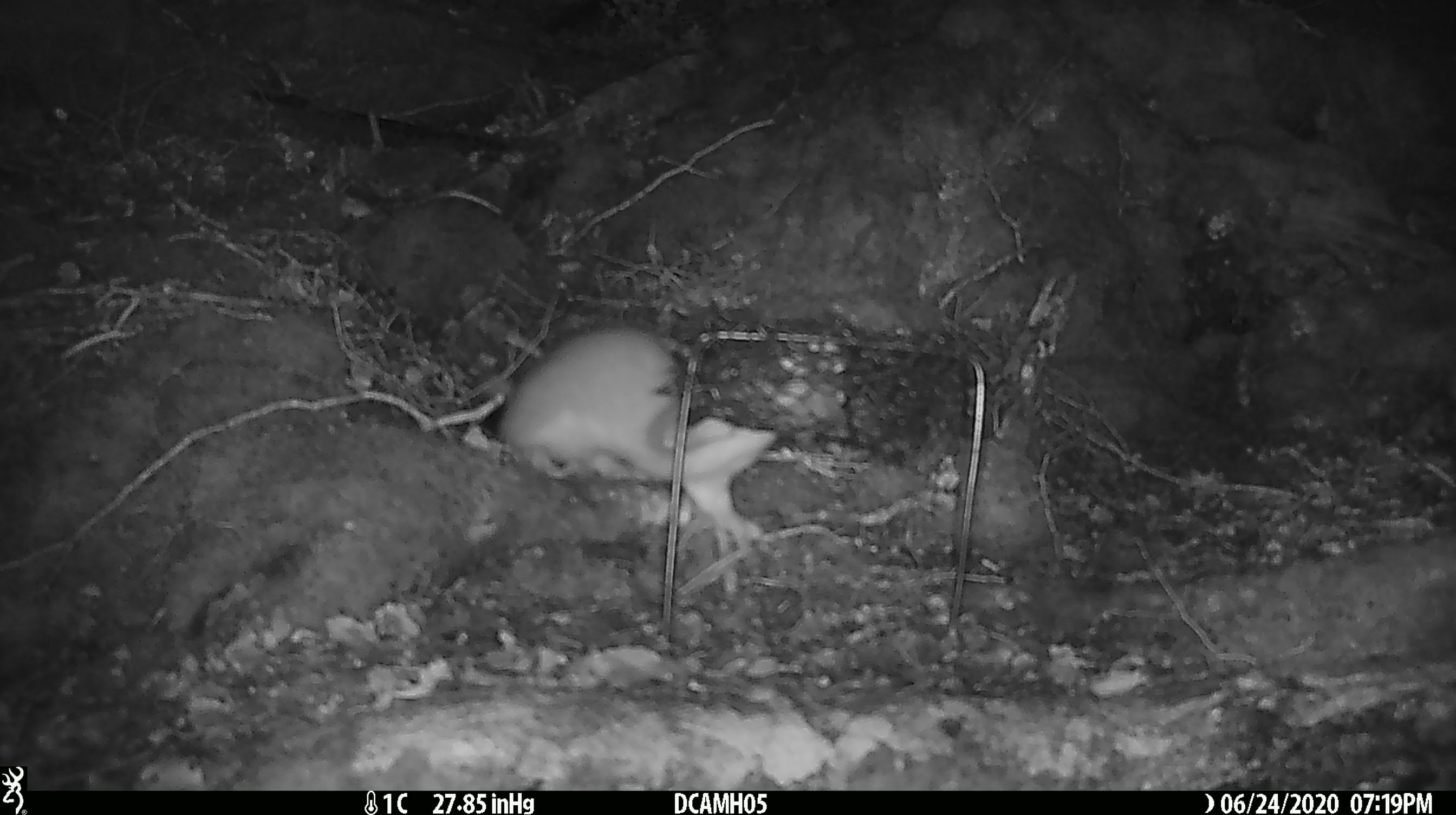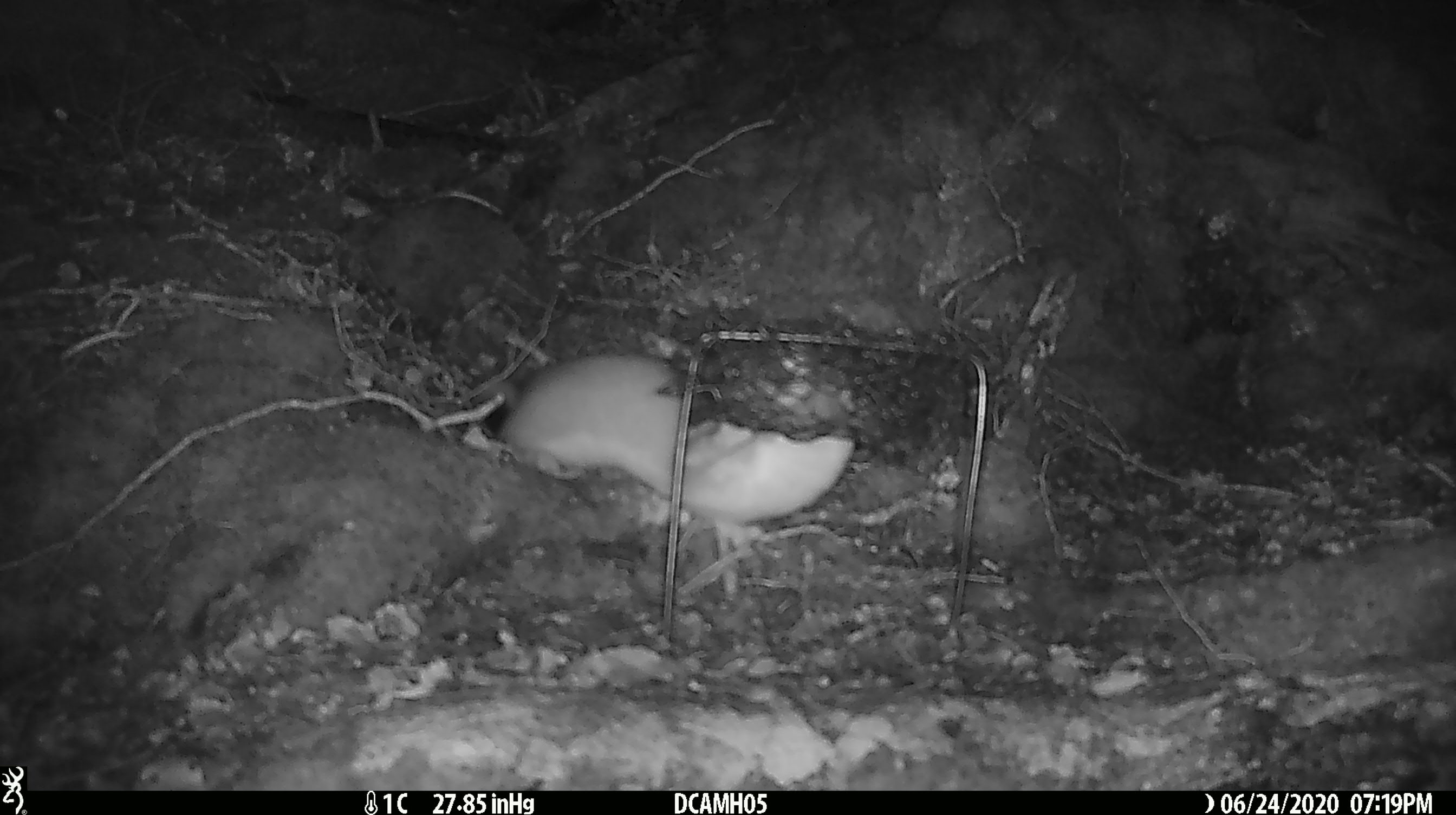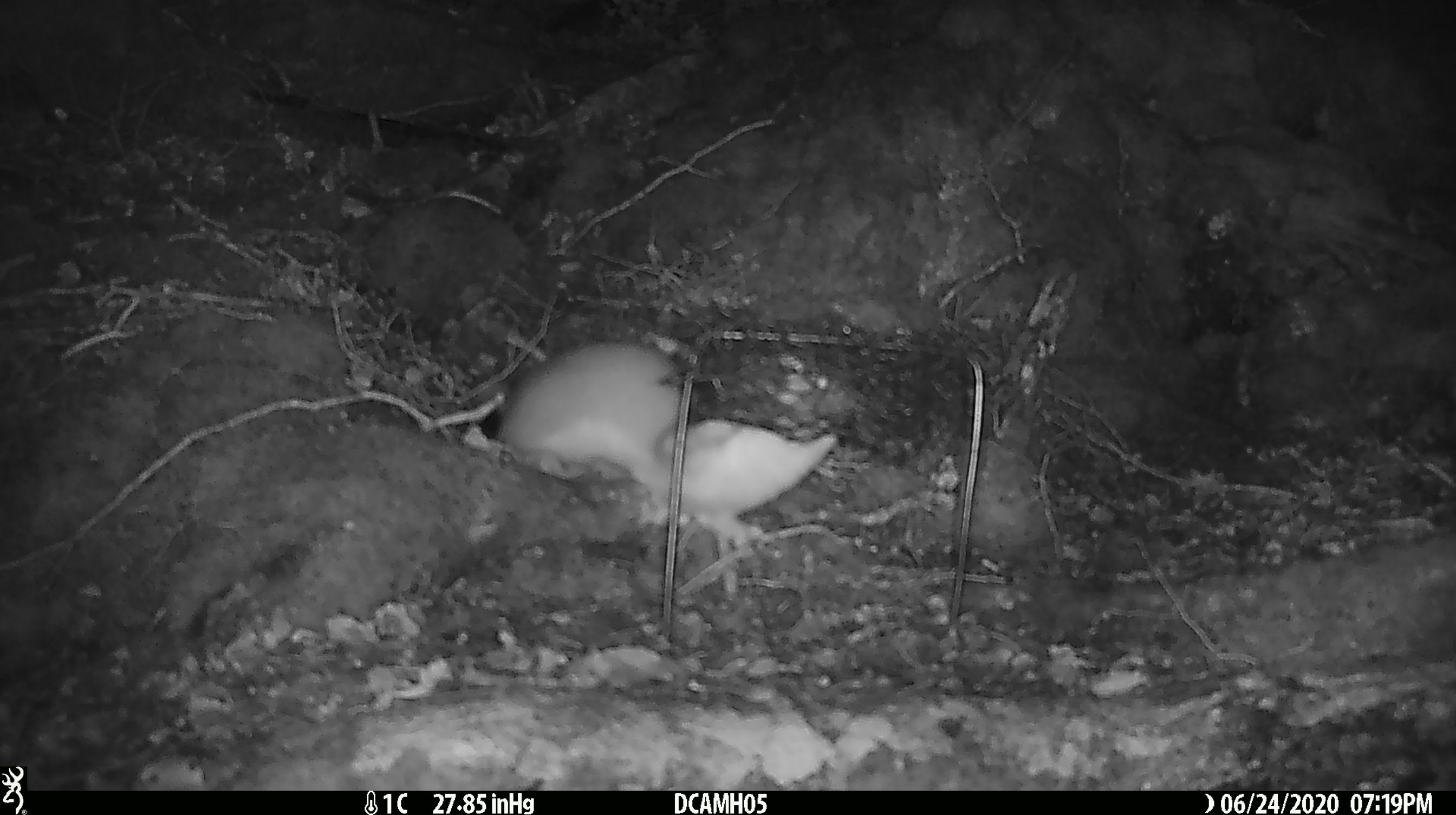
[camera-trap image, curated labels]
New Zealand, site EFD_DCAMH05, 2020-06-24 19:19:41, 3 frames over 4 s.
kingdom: Animalia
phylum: Chordata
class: Mammalia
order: Carnivora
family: Mustelidae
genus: Mustela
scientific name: Mustela erminea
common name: stoat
Stoat (Mustela erminea).